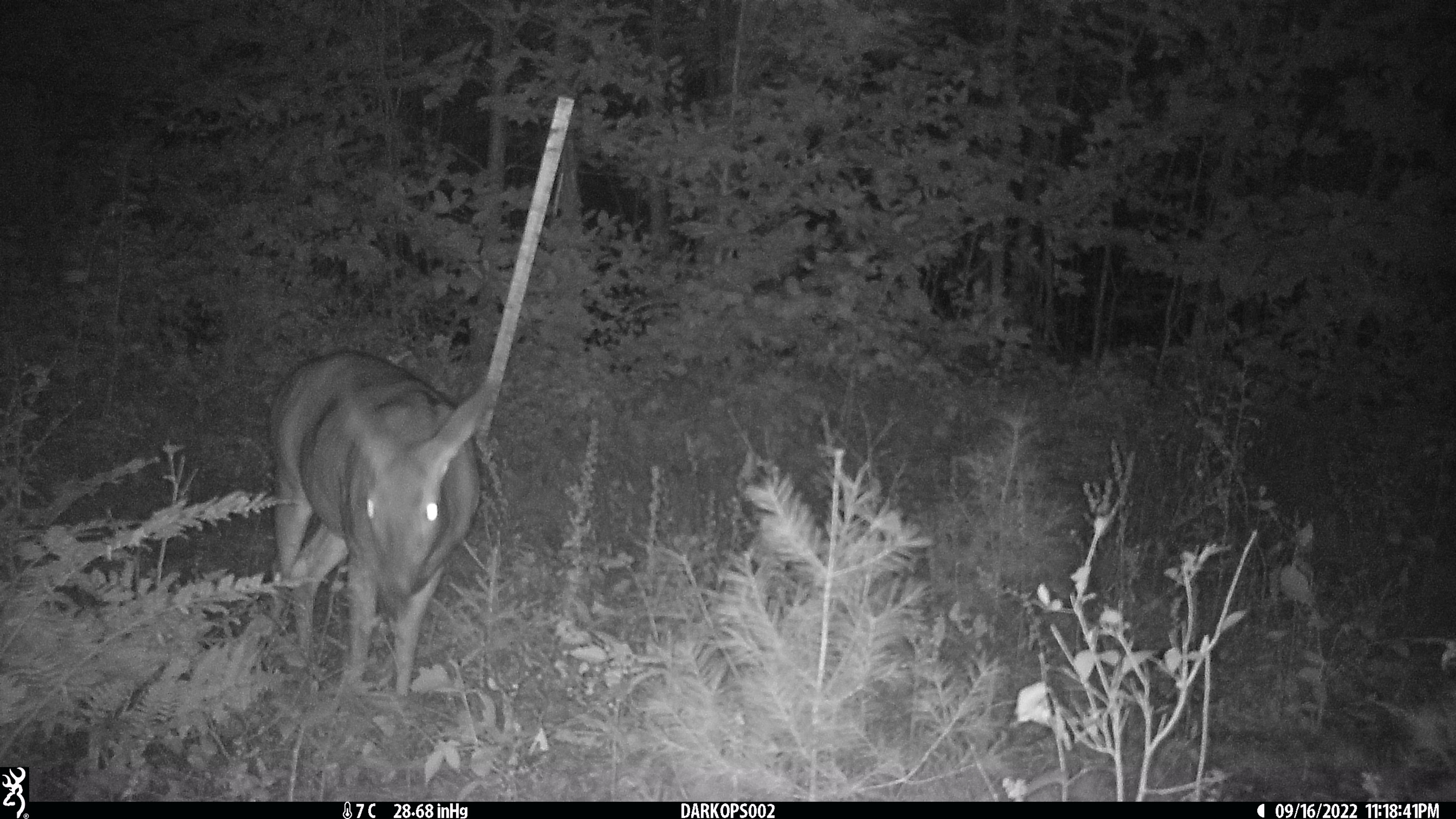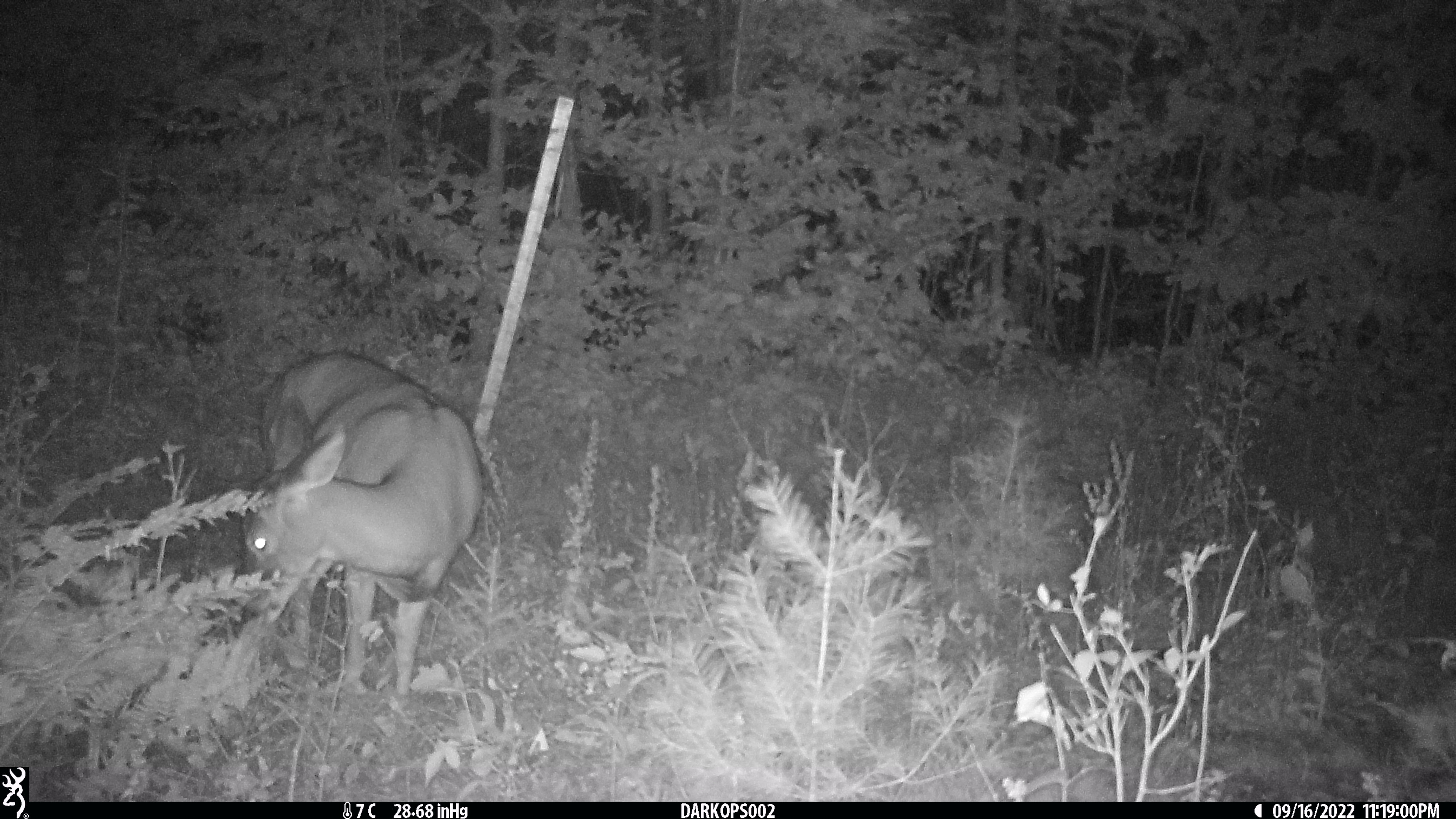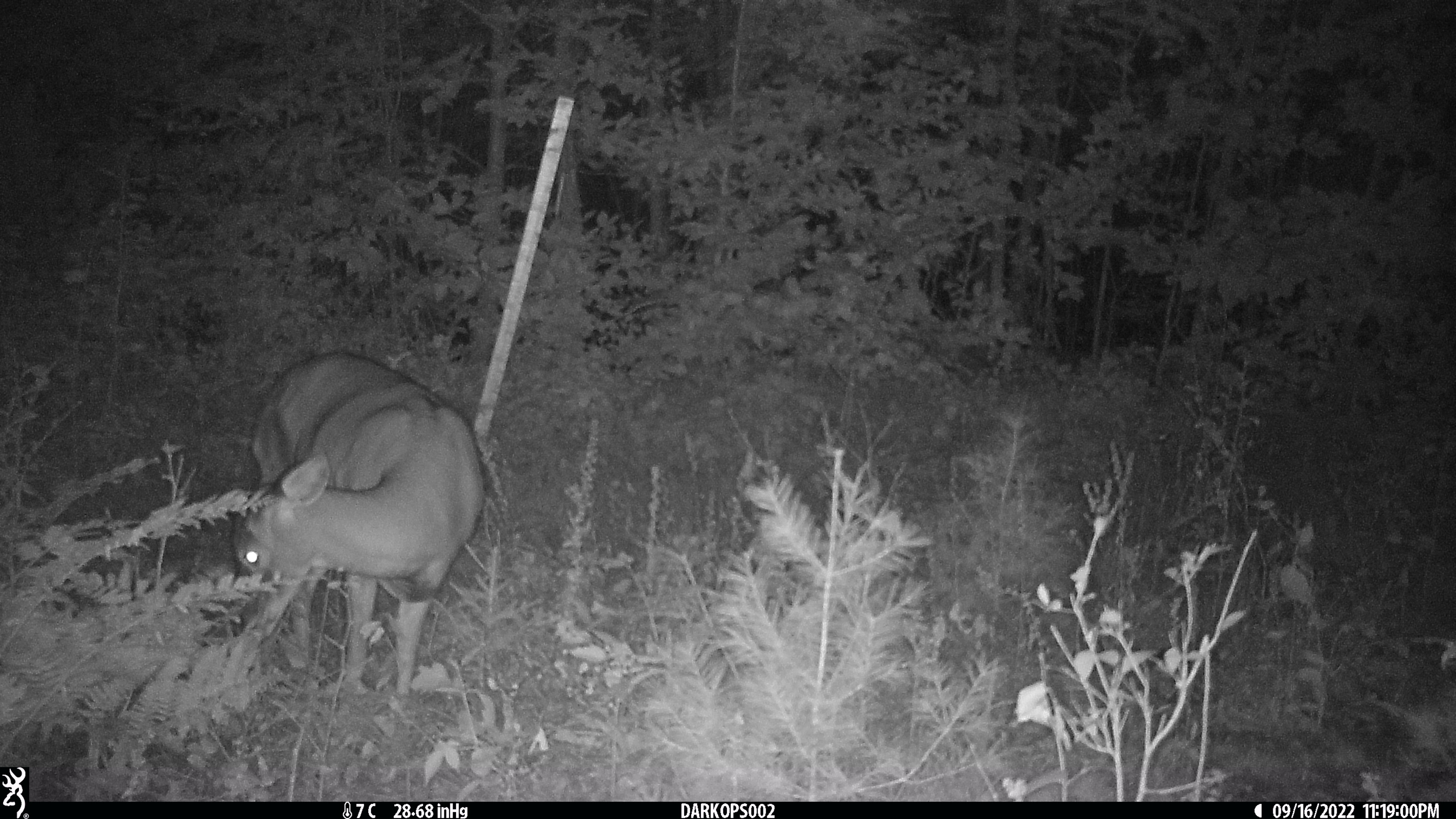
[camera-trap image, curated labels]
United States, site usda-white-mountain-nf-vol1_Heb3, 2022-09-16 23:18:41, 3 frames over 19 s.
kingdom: Animalia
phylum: Chordata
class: Mammalia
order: Artiodactyla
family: Cervidae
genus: Odocoileus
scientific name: Odocoileus virginianus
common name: white-tailed deer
White-tailed deer (Odocoileus virginianus).